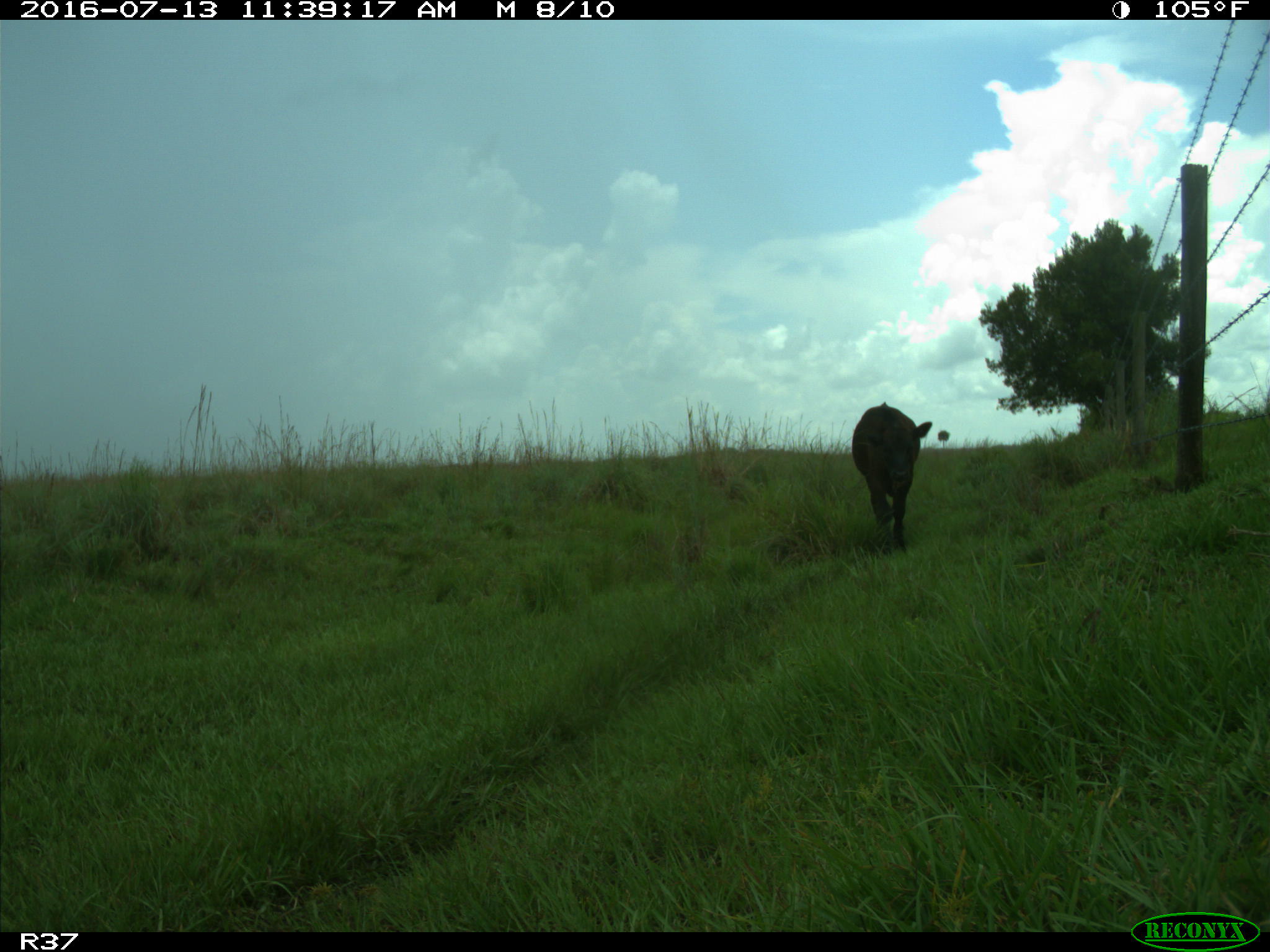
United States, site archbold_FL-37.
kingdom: Animalia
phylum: Chordata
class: Mammalia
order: Artiodactyla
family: Bovidae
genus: Bos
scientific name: Bos taurus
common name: domestic cow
Bos taurus (domestic cow).